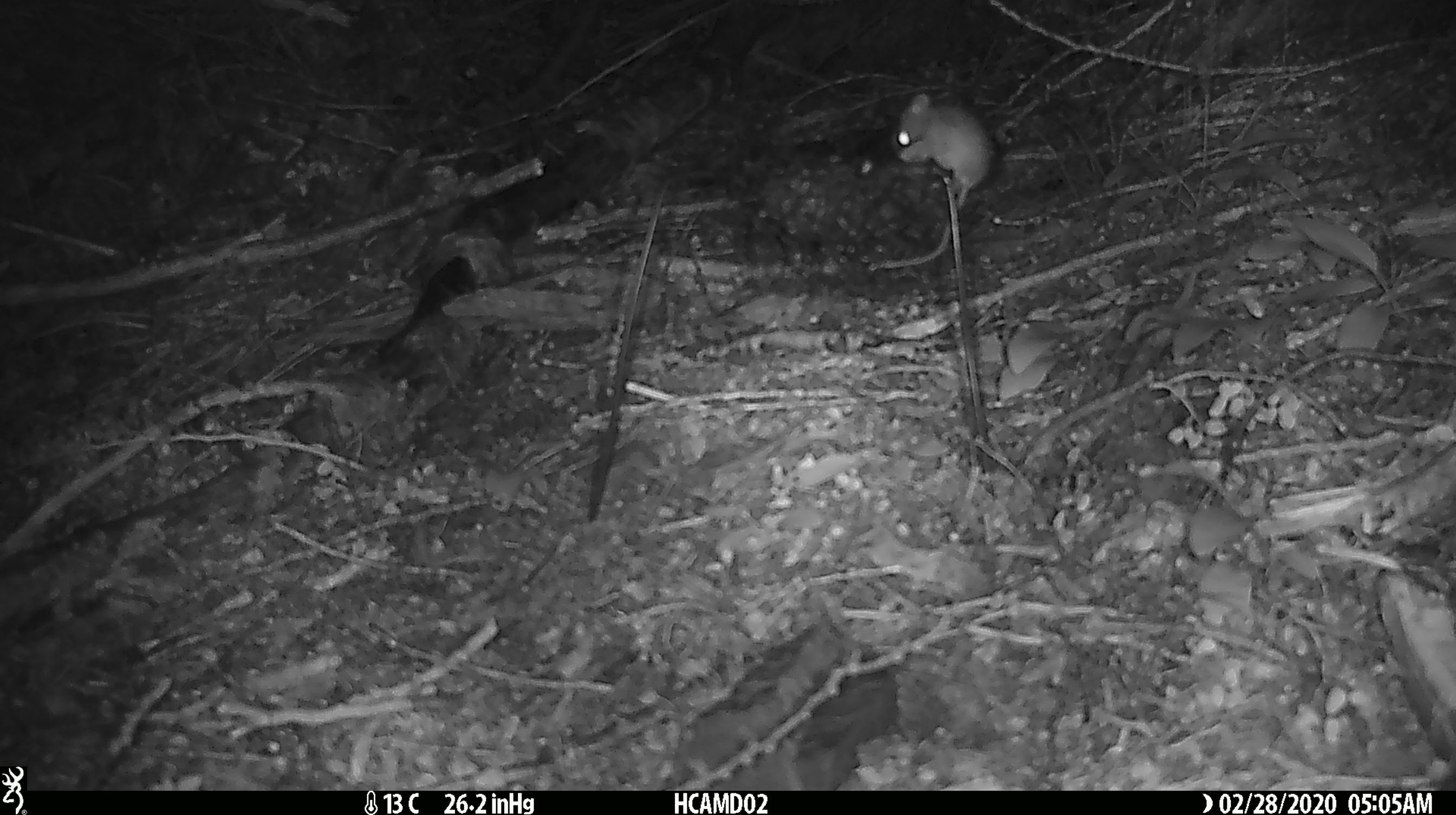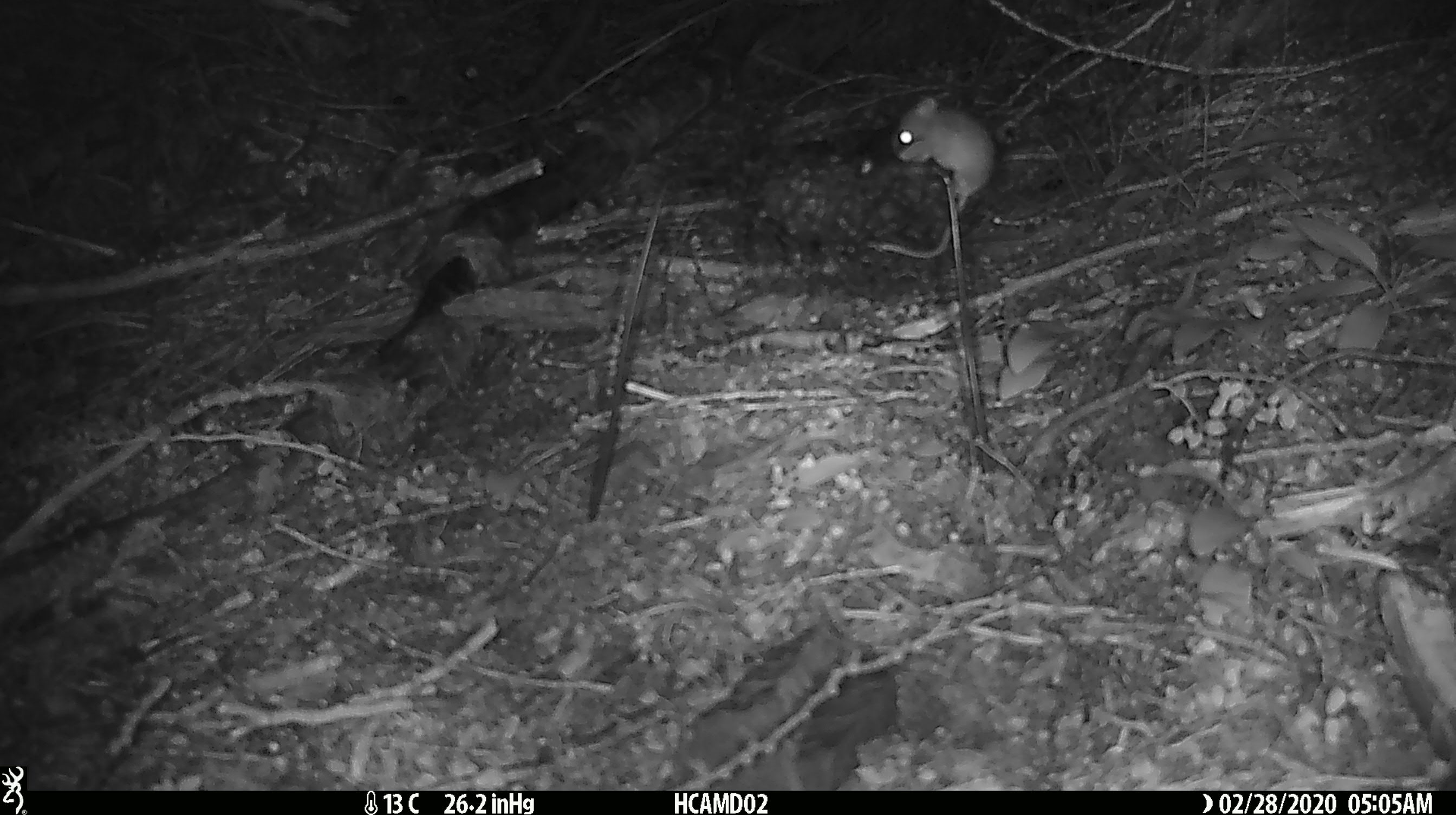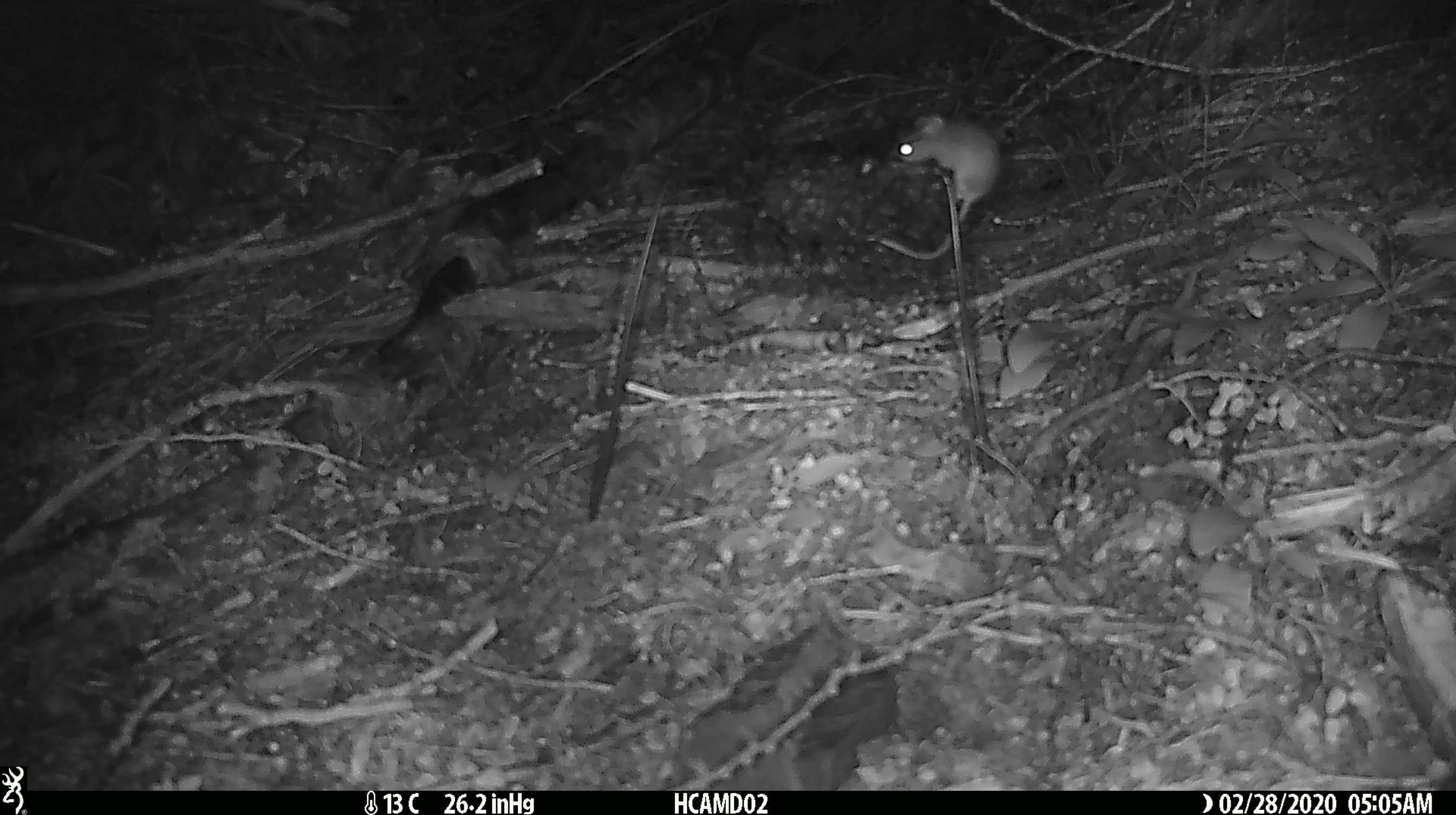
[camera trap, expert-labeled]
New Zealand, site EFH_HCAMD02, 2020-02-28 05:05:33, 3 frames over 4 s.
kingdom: Animalia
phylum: Chordata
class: Mammalia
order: Rodentia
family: Muridae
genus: Mus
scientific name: Mus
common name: mouse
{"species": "mouse (Mus)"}